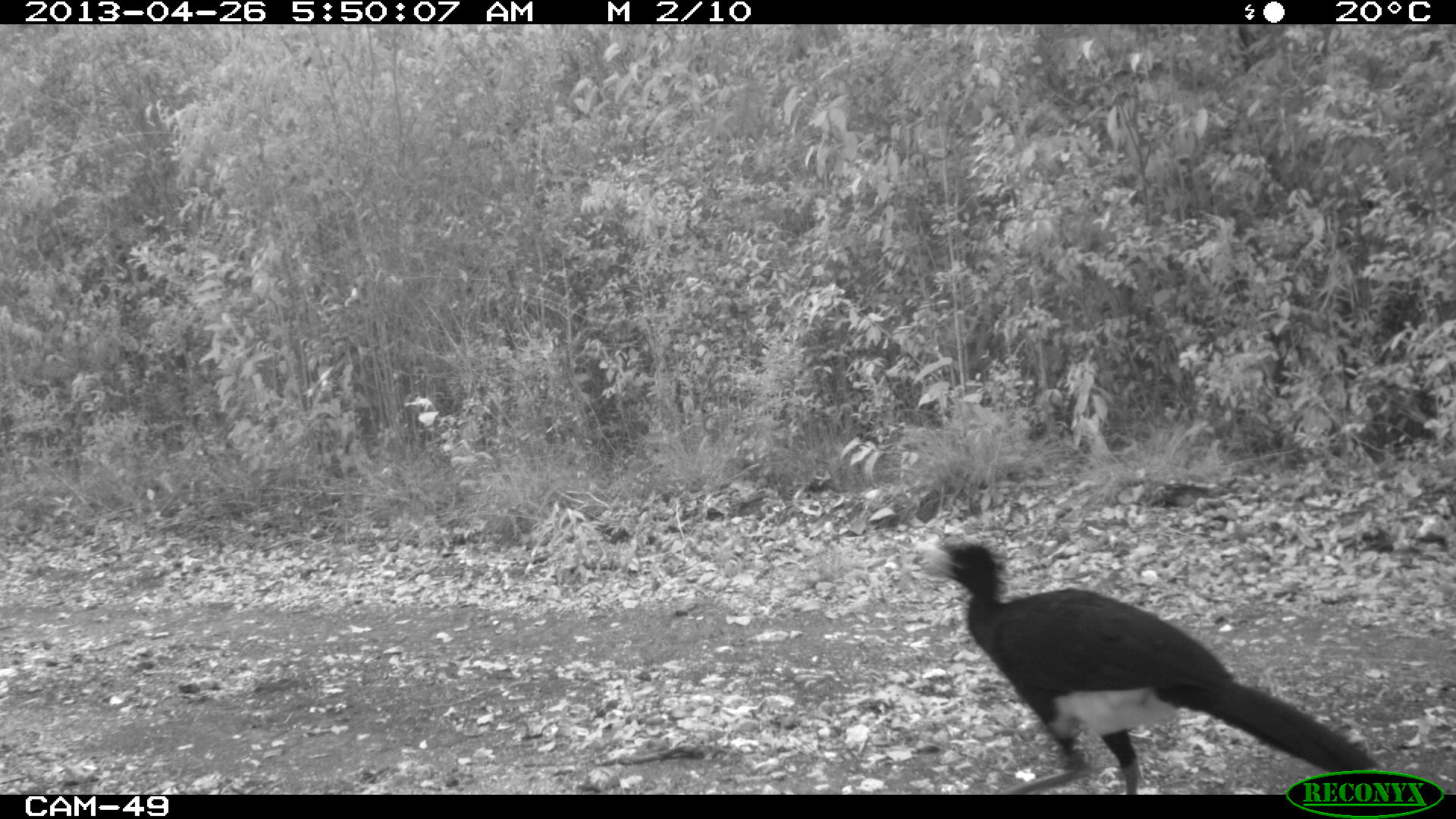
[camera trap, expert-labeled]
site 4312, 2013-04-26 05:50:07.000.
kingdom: Animalia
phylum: Chordata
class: Aves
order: Galliformes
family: Cracidae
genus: Crax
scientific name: Crax rubra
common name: great curassow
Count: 1.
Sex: male.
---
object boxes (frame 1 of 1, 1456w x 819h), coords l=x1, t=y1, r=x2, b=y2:
crax rubra: l=920, t=541, r=1380, b=794